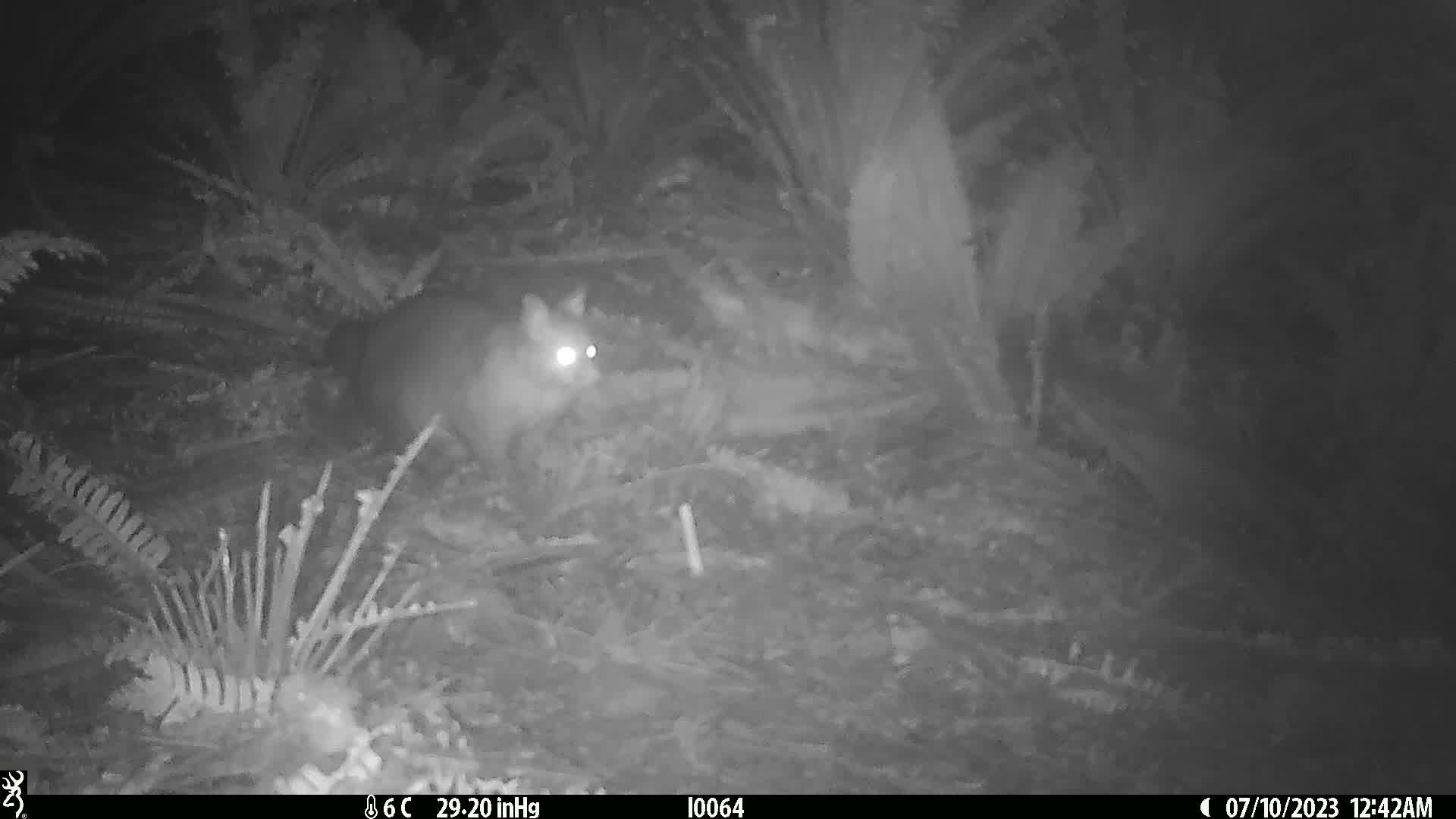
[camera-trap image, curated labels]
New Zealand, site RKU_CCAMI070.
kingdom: Animalia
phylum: Chordata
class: Mammalia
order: Diprotodontia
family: Phalangeridae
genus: Trichosurus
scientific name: Trichosurus vulpecula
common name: common brushtail possum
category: possum